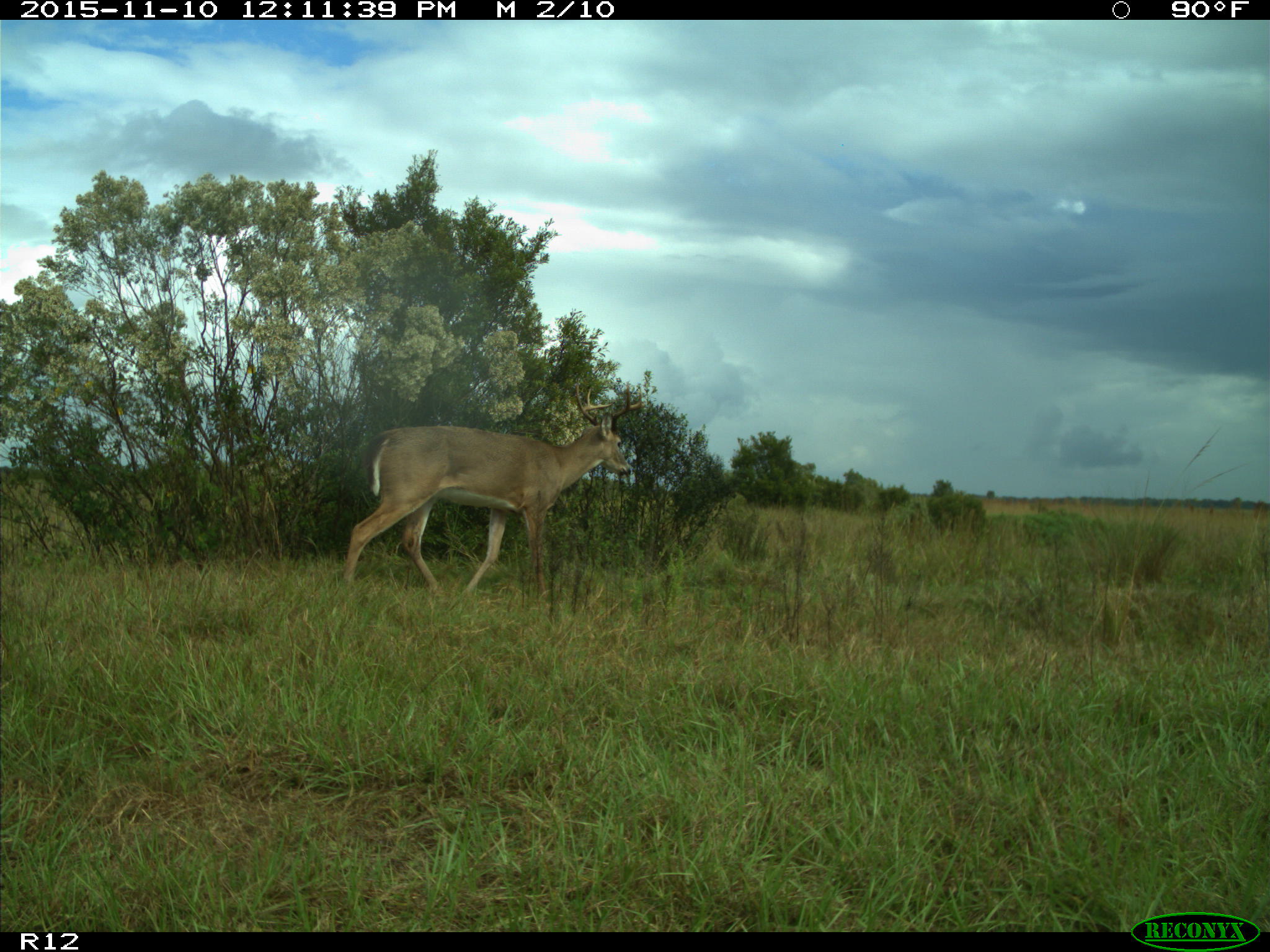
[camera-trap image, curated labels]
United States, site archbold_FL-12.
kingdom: Animalia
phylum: Chordata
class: Mammalia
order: Artiodactyla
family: Cervidae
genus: Odocoileus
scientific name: Odocoileus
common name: deer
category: unidentified deer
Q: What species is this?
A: Unidentified deer (deer) (Odocoileus).